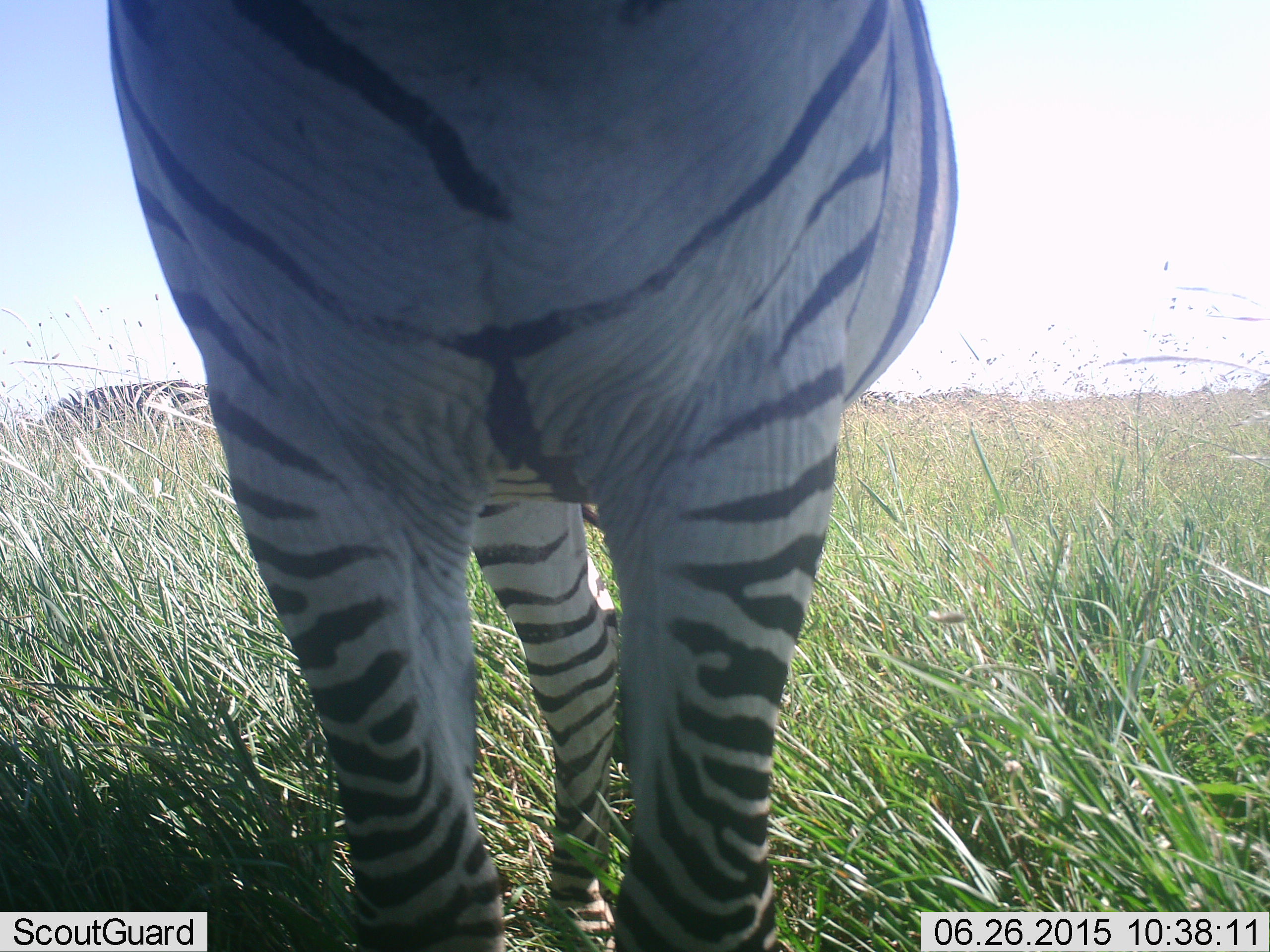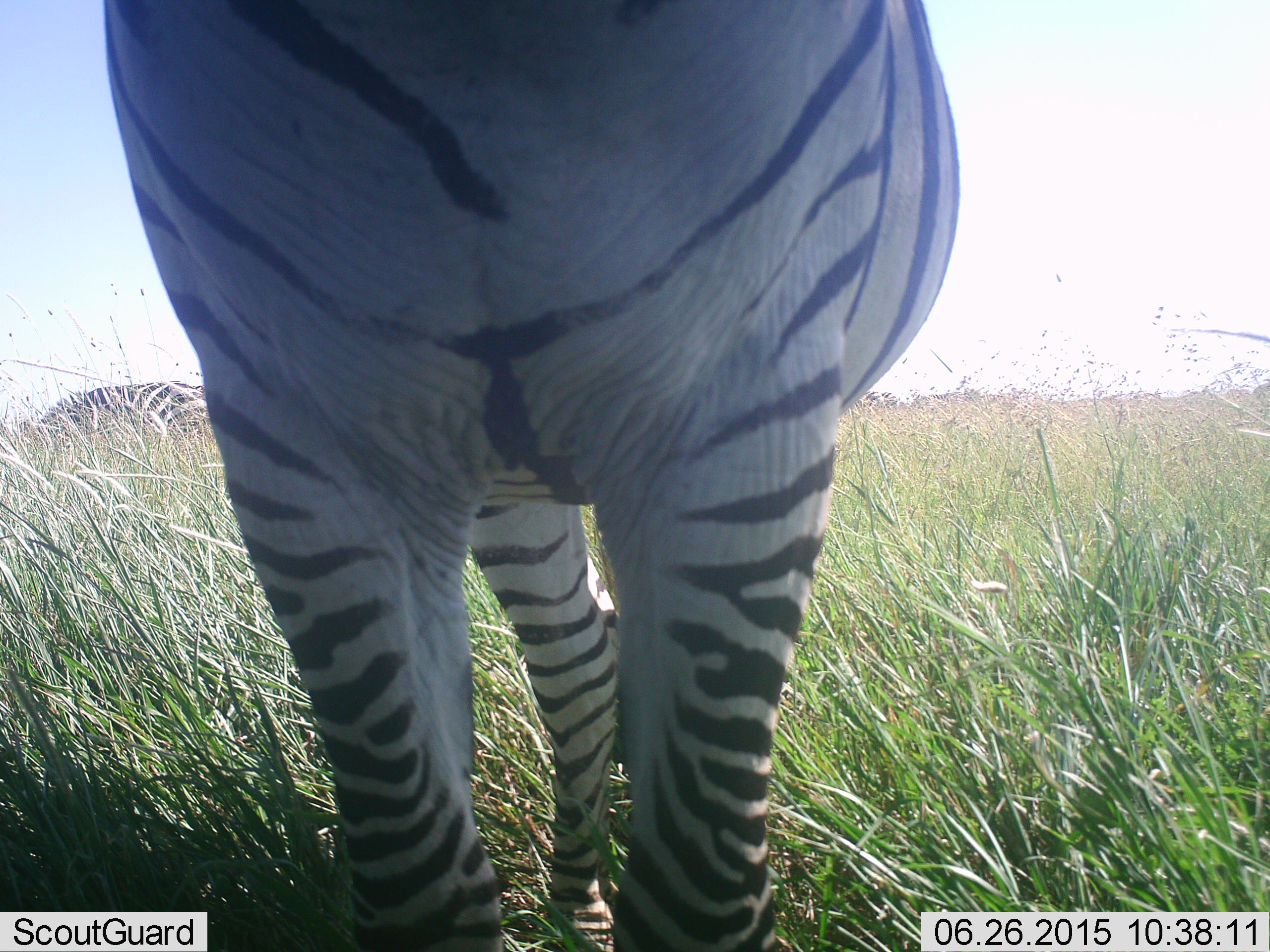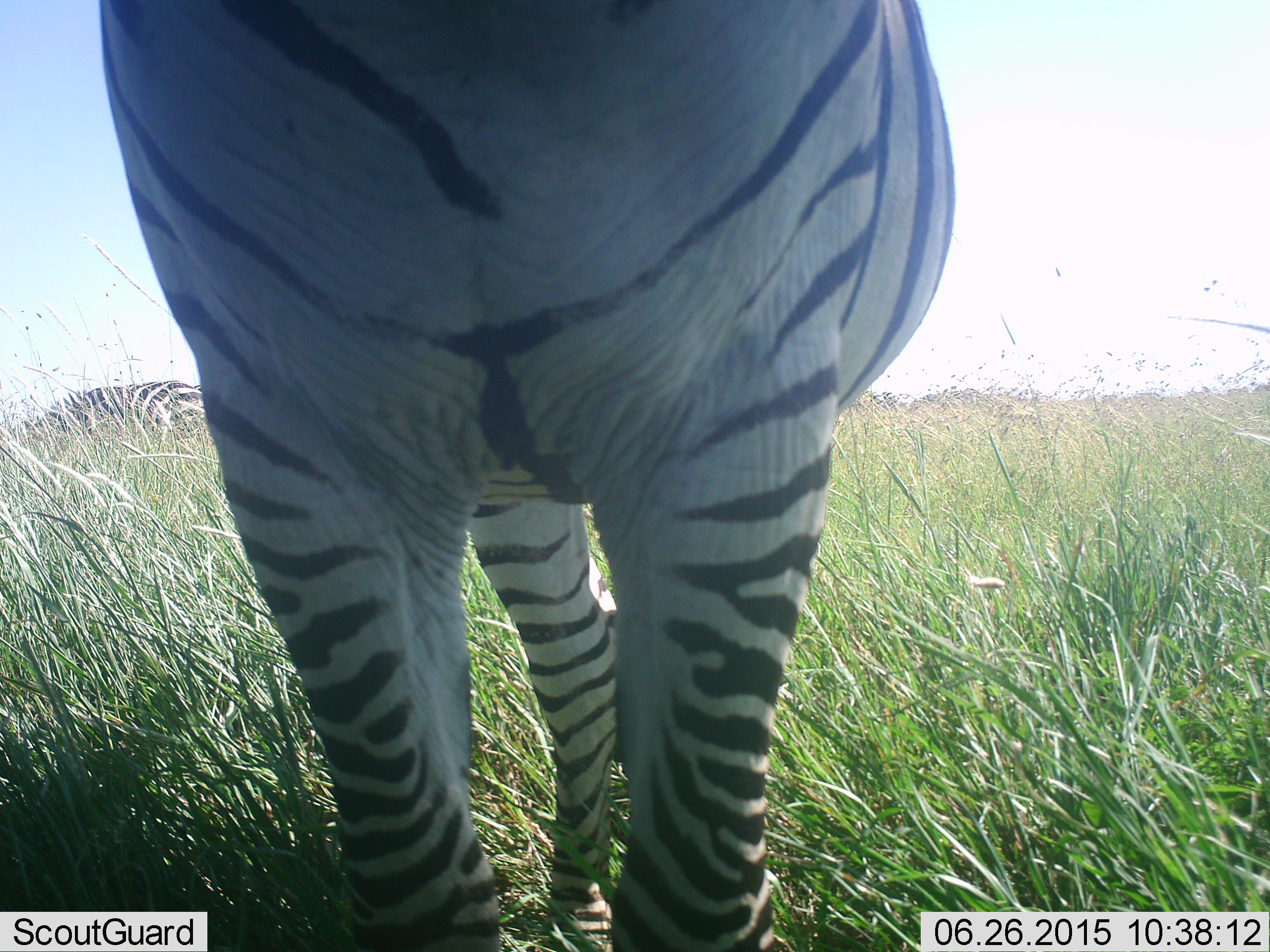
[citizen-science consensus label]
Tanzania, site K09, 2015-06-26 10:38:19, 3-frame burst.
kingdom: Animalia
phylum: Chordata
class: Mammalia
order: Perissodactyla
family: Equidae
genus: Equus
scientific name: Equus quagga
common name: plains zebra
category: zebra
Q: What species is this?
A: Zebra (plains zebra) (Equus quagga).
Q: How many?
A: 2.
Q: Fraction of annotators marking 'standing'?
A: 100%.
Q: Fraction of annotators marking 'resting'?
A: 0%.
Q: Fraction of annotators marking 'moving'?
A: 0%.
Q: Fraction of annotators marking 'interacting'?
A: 0%.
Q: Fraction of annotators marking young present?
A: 0%.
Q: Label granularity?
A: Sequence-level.